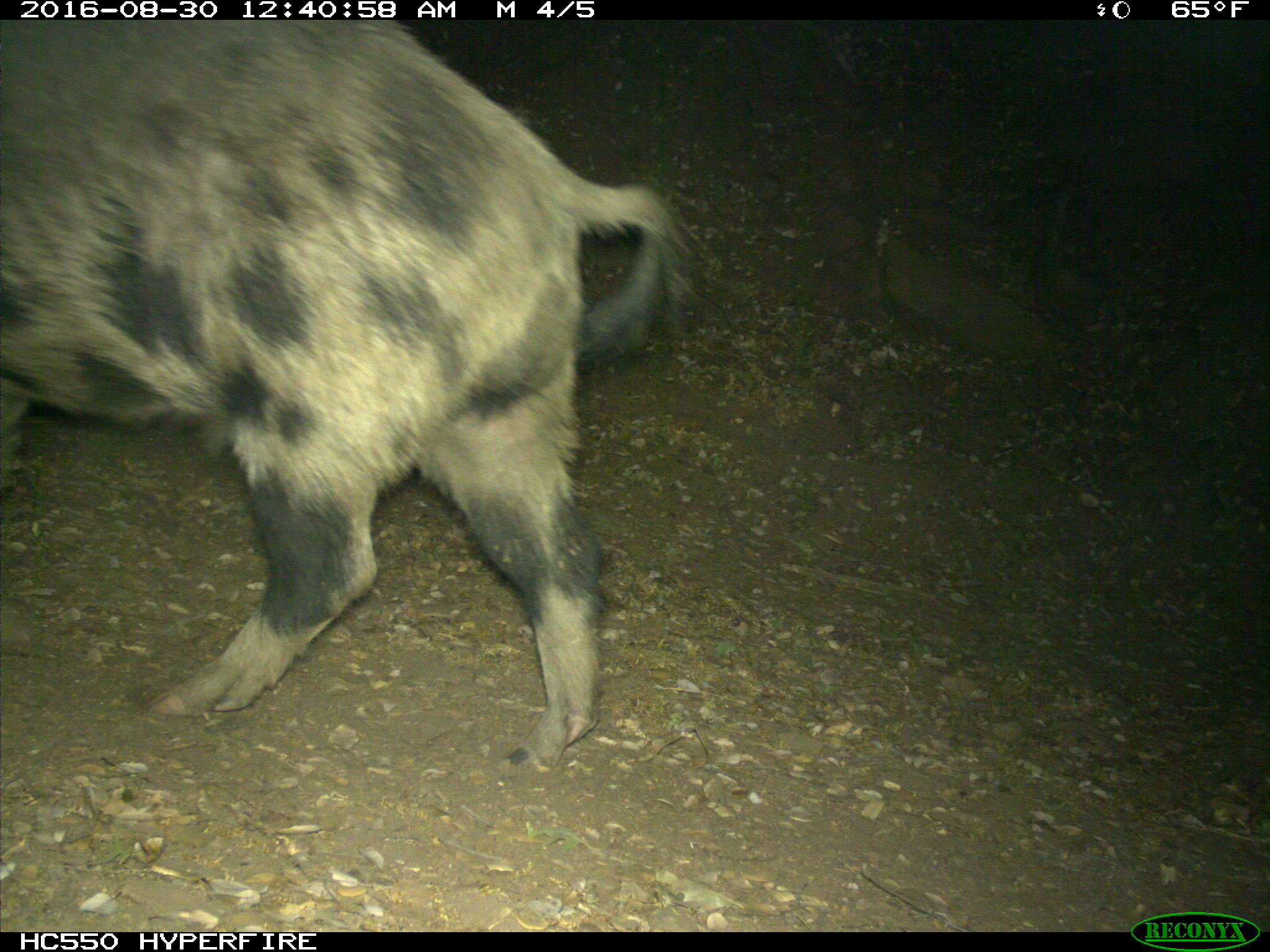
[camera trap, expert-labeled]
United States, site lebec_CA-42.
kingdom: Animalia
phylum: Chordata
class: Mammalia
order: Artiodactyla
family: Suidae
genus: Sus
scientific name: Sus scrofa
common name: wild boar